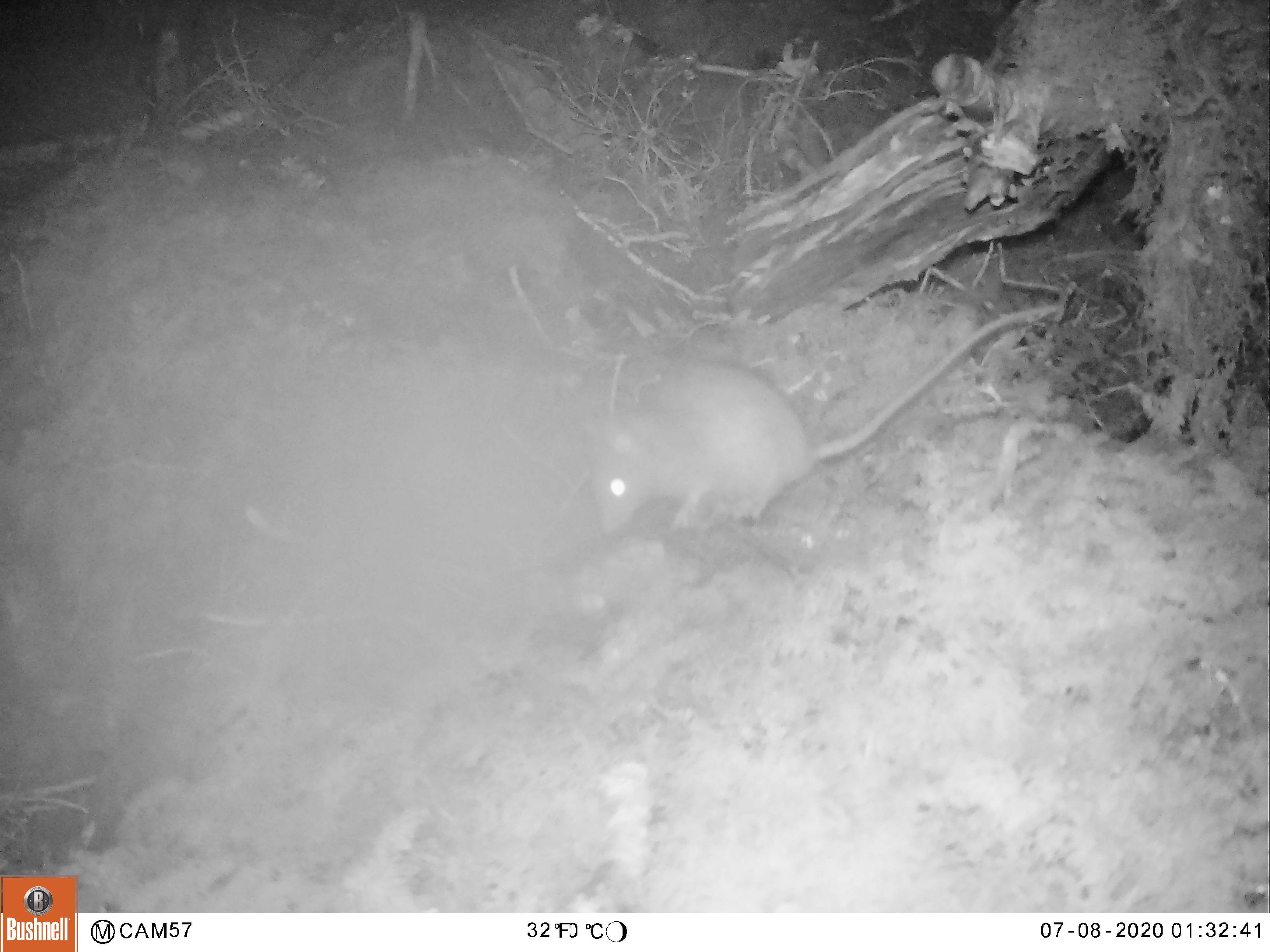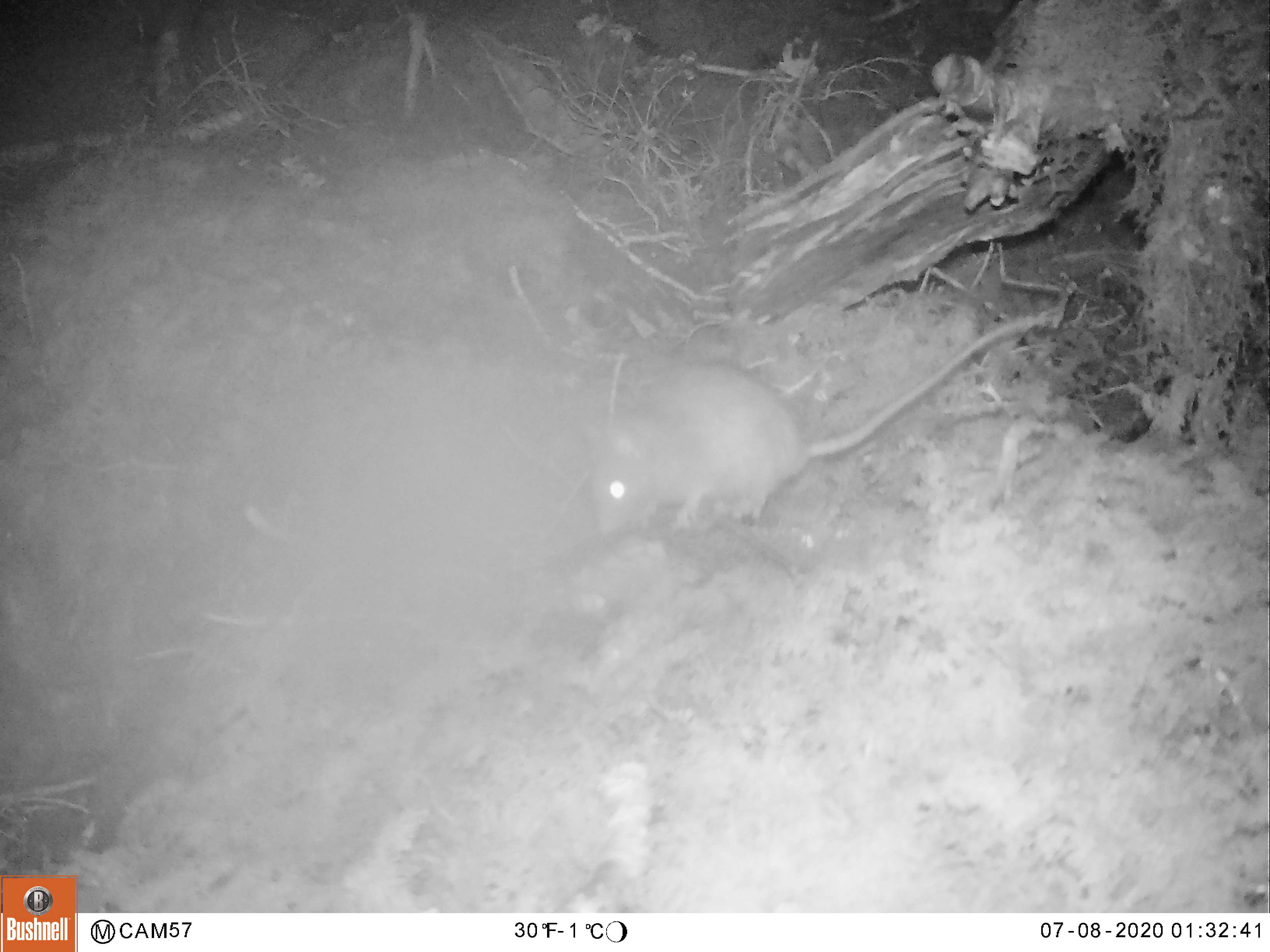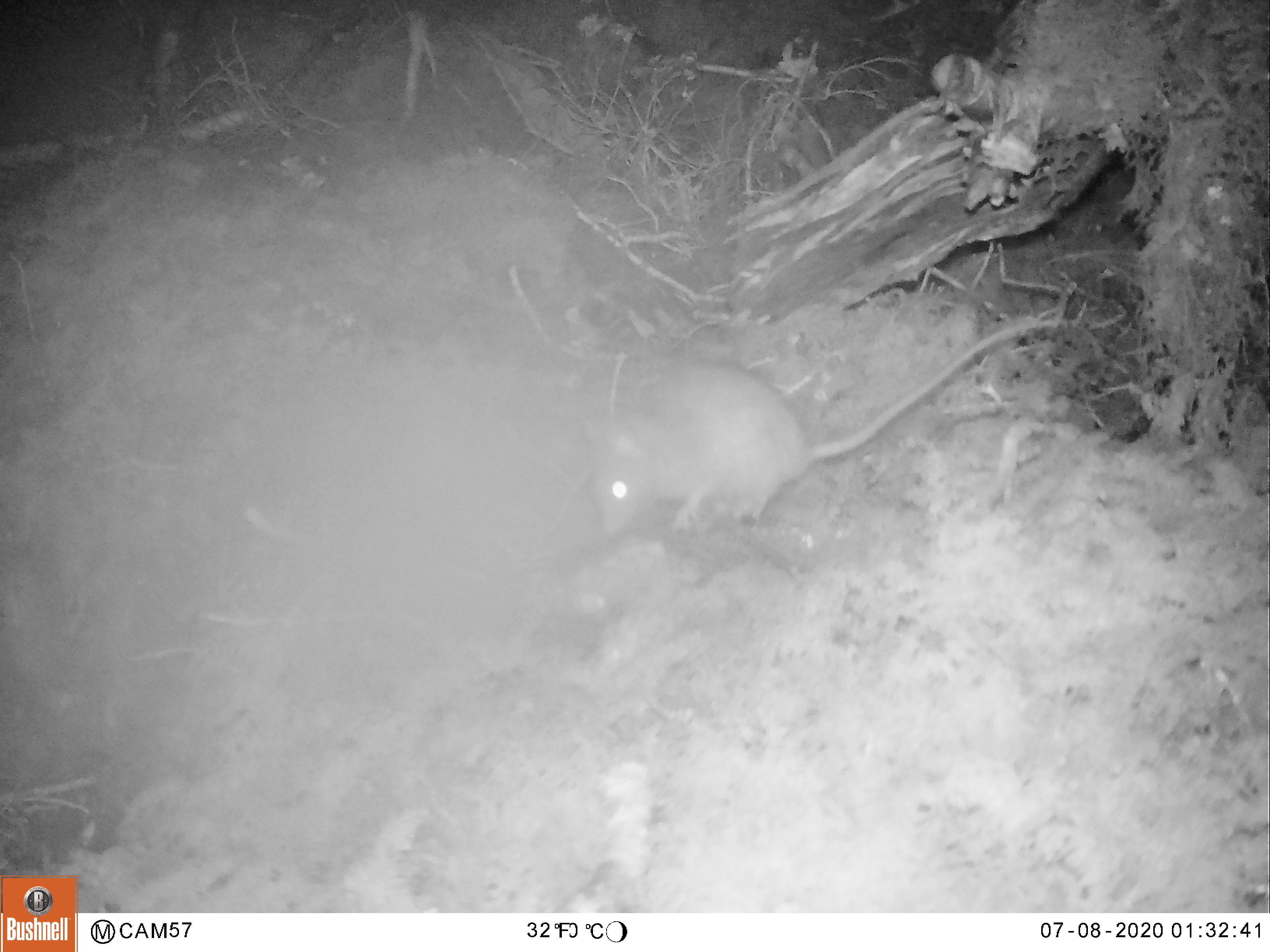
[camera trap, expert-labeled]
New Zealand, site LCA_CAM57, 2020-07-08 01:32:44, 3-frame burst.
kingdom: Animalia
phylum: Chordata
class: Mammalia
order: Rodentia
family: Muridae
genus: Rattus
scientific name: Rattus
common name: rat